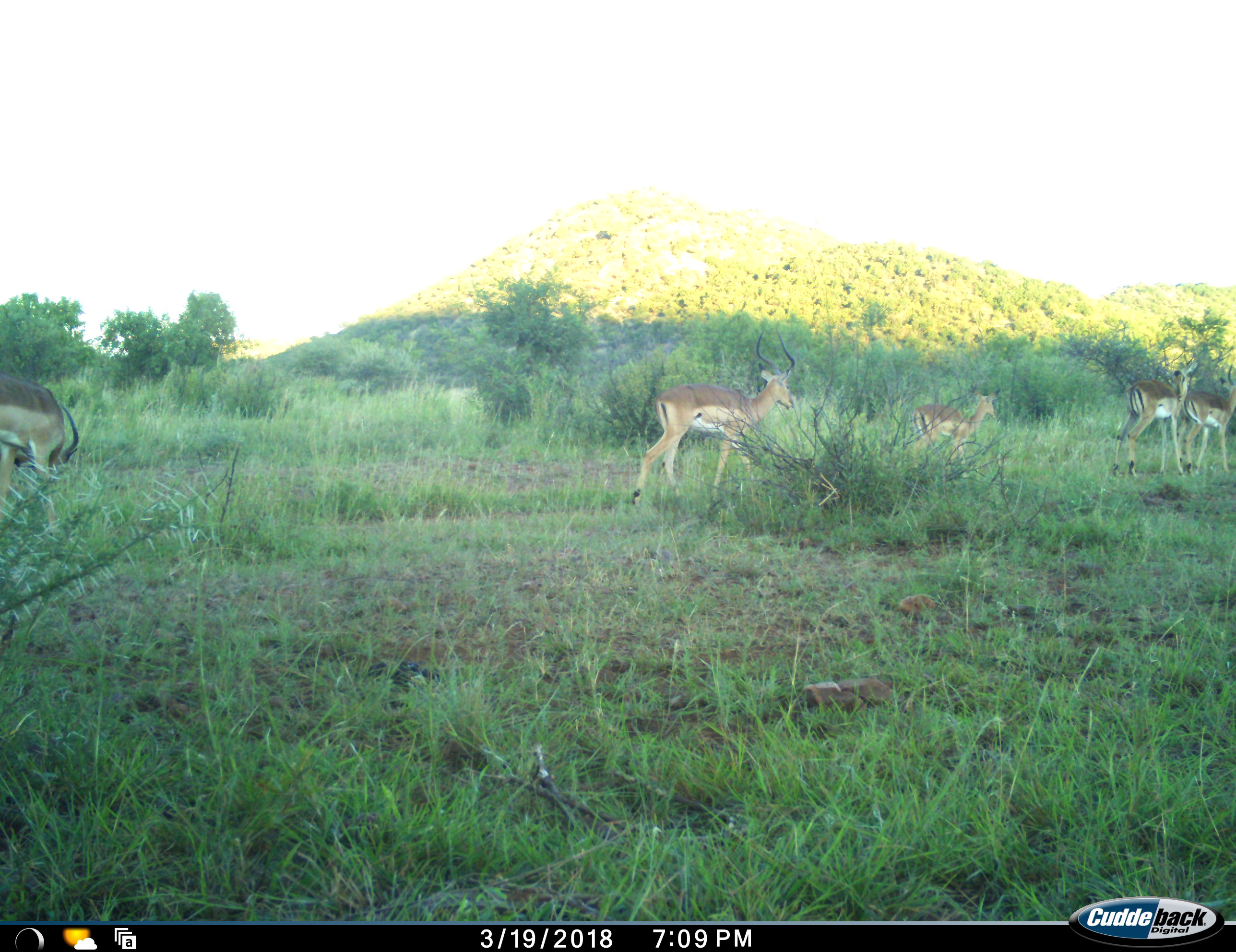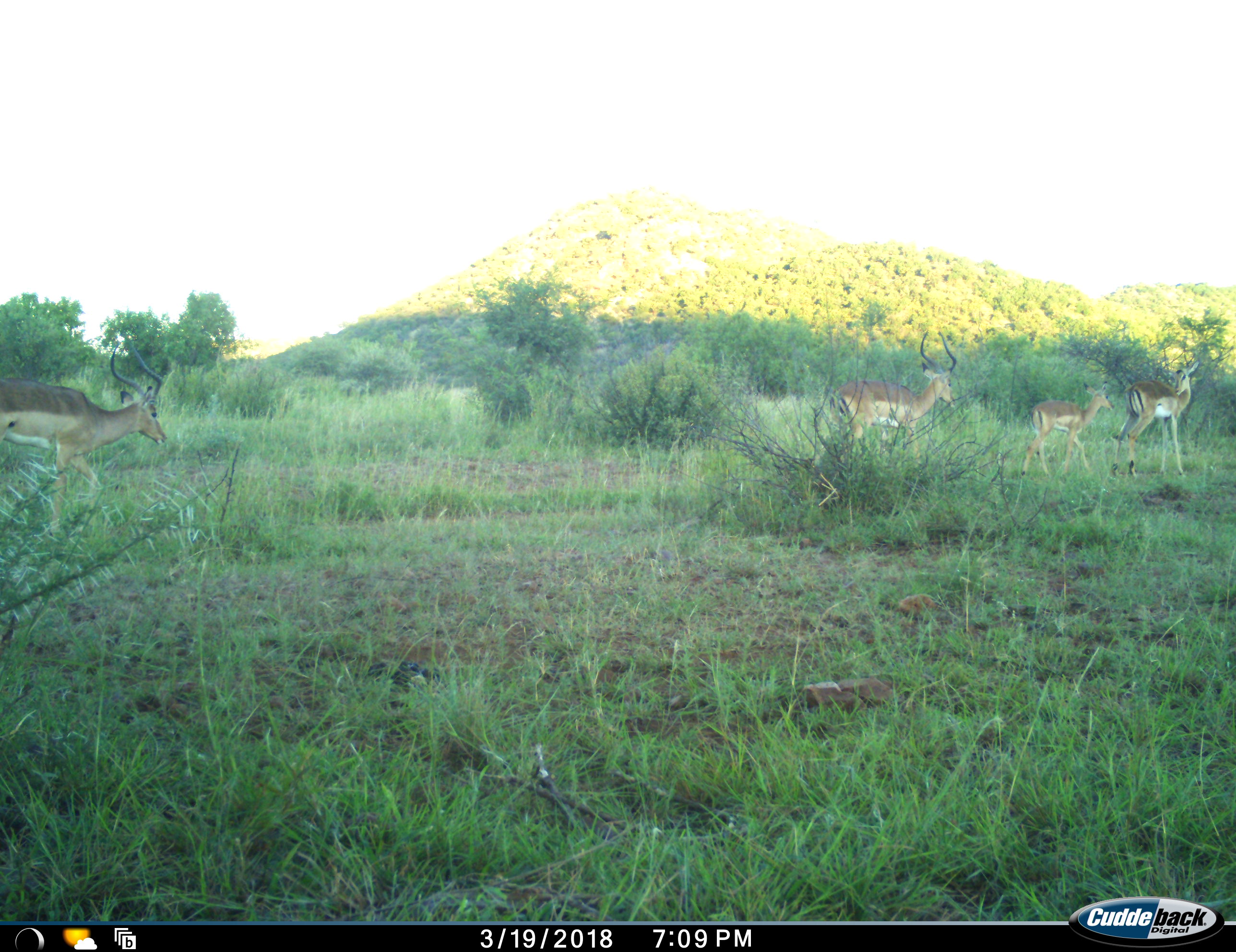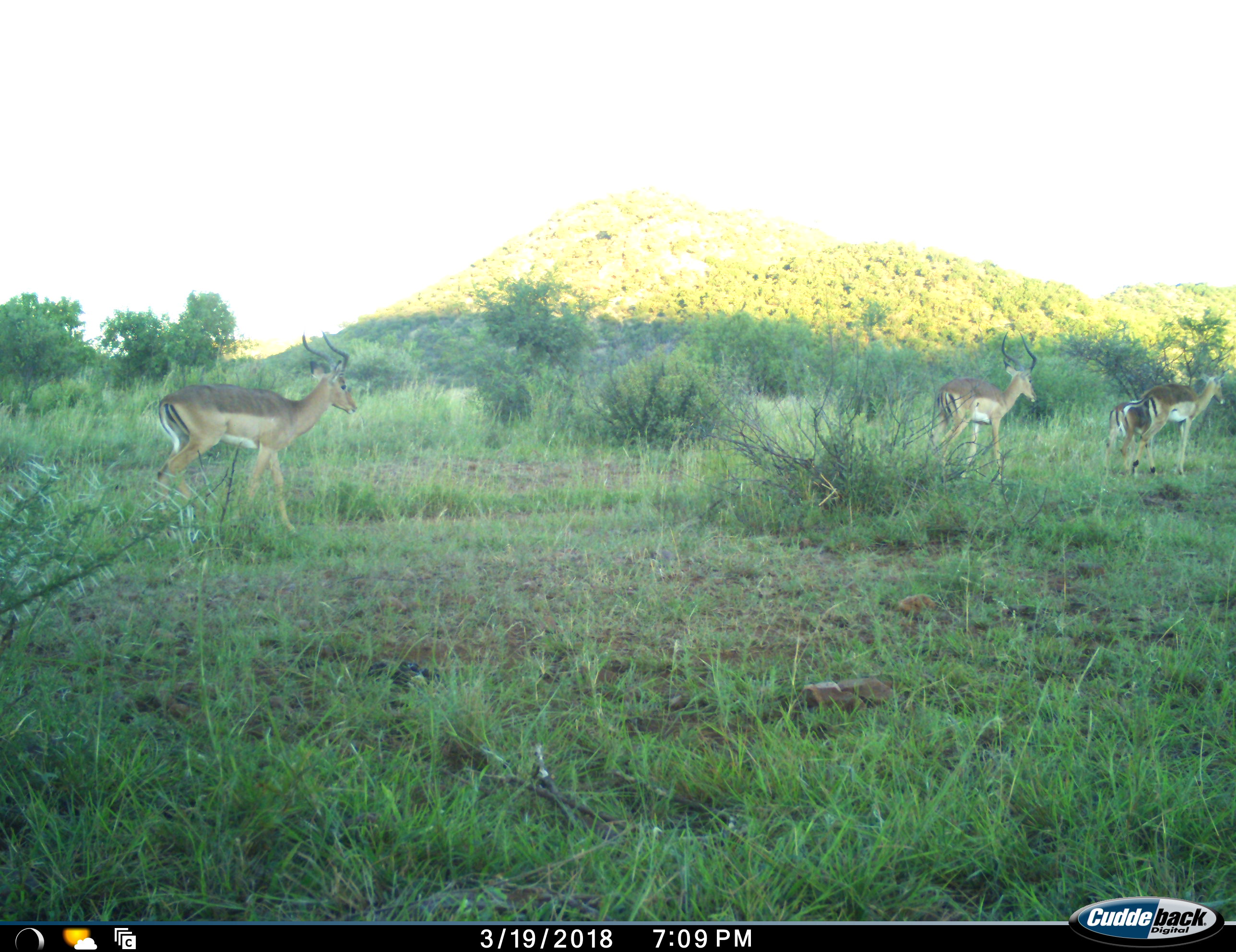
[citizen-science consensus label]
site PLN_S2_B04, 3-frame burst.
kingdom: Animalia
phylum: Chordata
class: Mammalia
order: Artiodactyla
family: Bovidae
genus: Aepyceros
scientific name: Aepyceros melampus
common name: impala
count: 5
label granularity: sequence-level